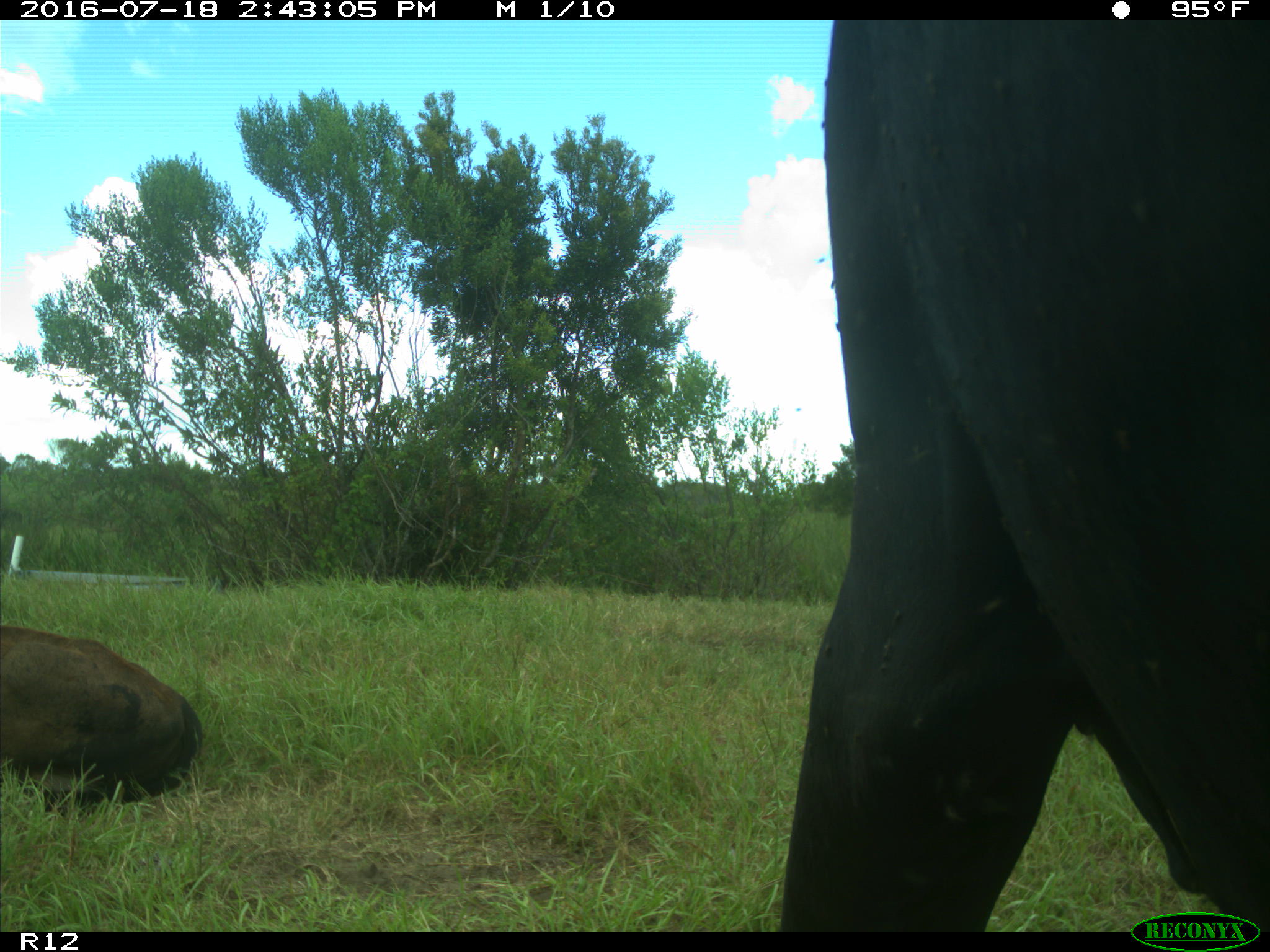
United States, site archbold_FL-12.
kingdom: Animalia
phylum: Chordata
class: Mammalia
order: Artiodactyla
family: Bovidae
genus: Bos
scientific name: Bos taurus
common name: domestic cow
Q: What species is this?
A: Bos taurus (domestic cow).